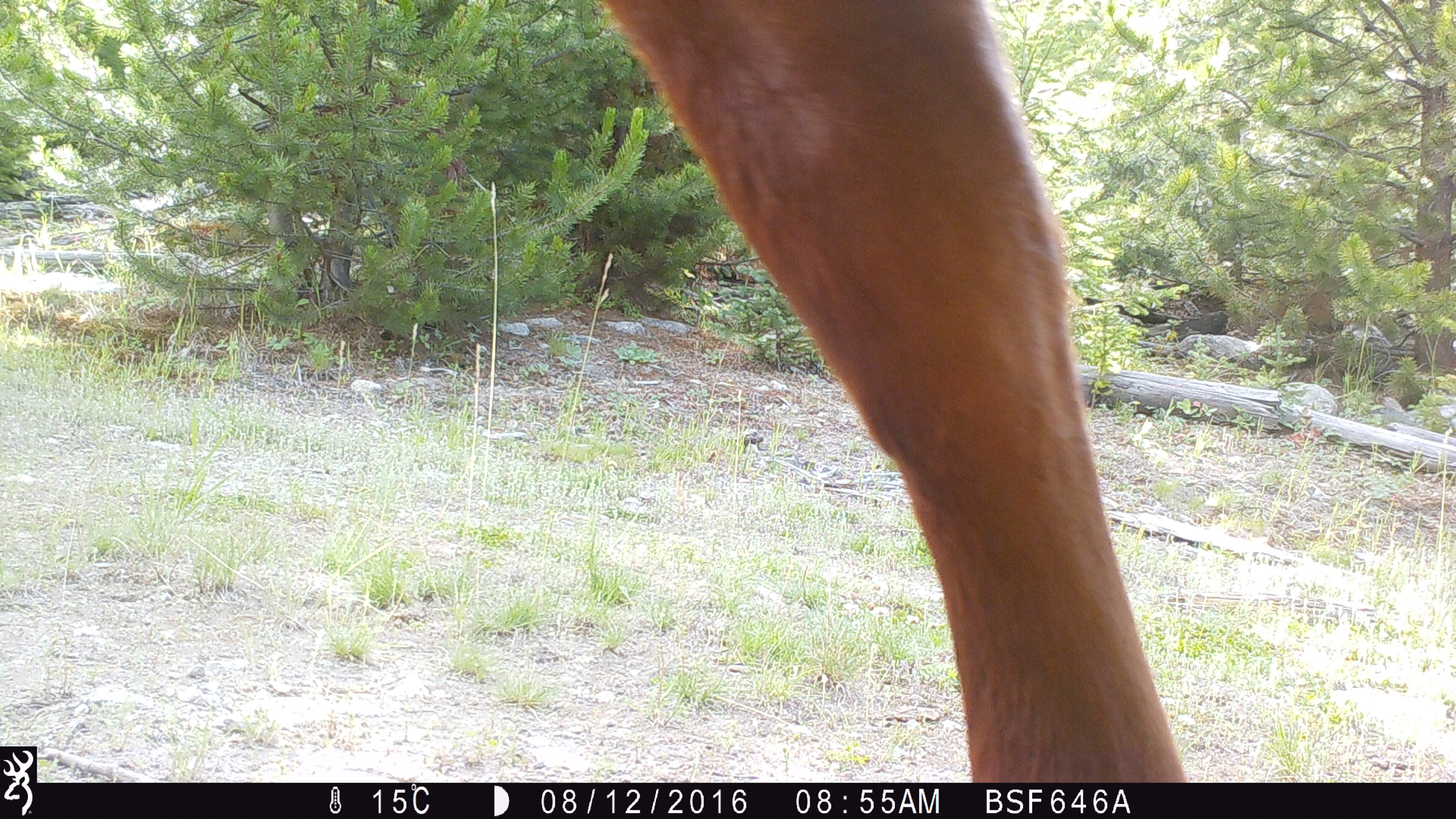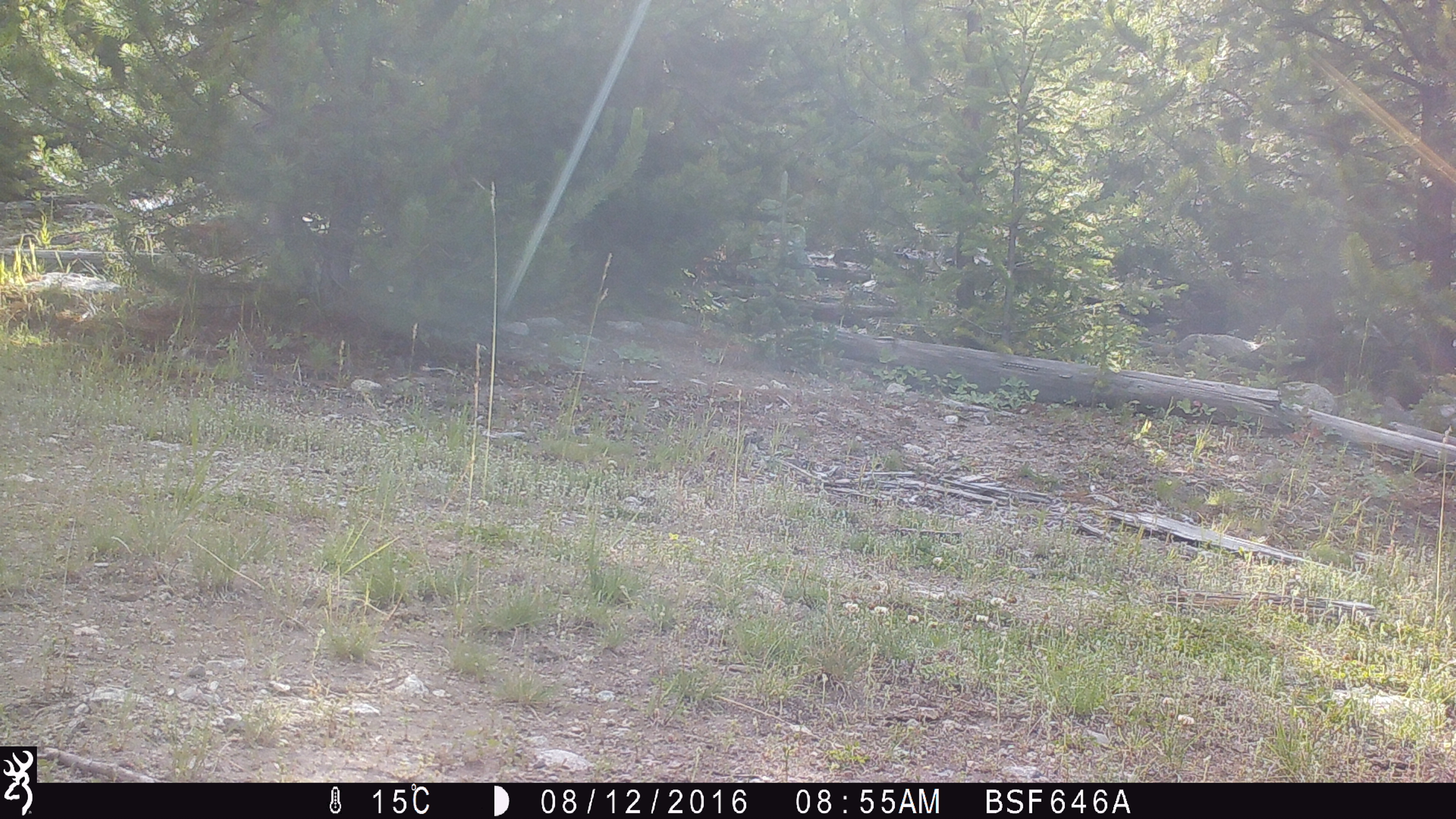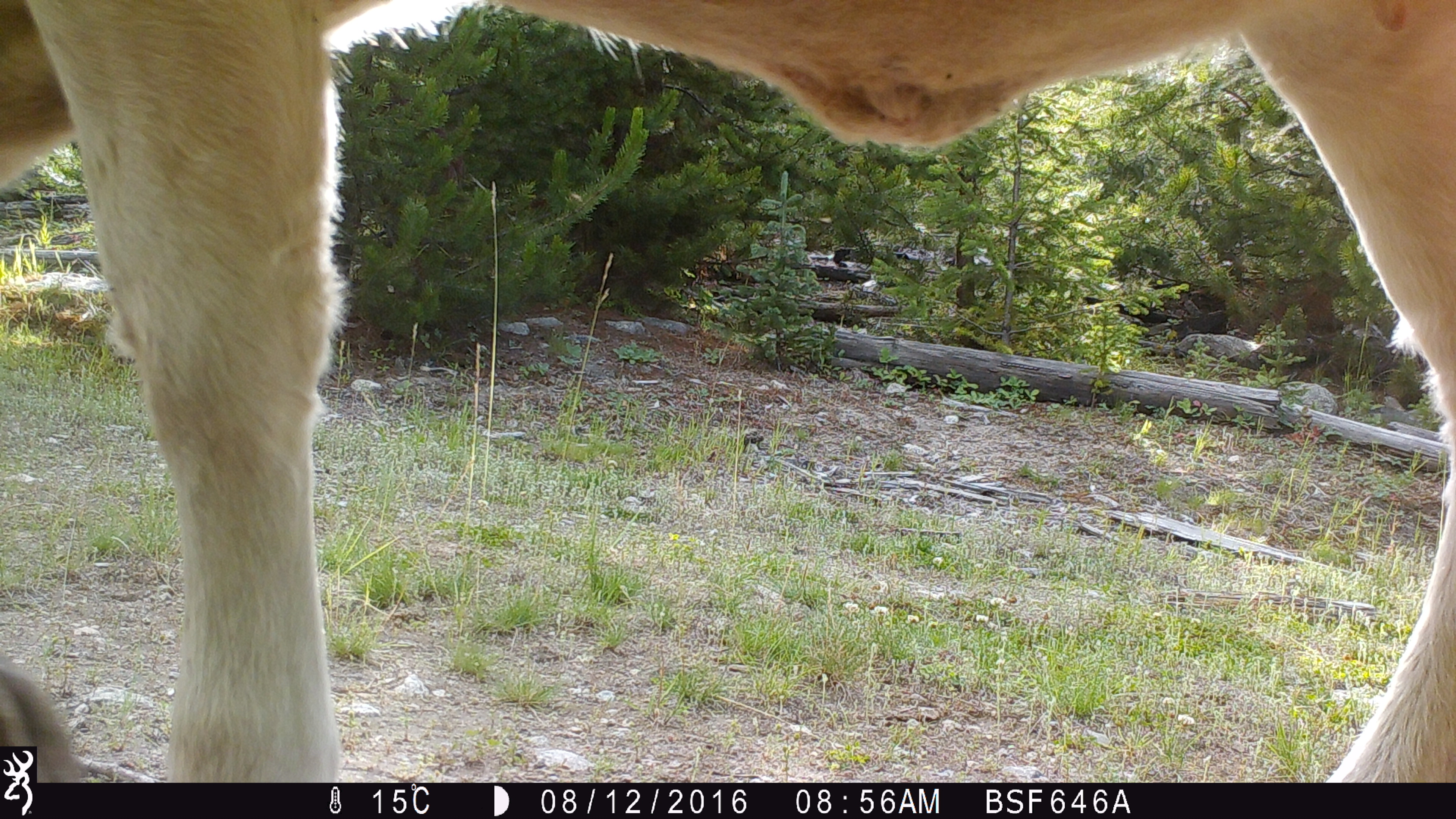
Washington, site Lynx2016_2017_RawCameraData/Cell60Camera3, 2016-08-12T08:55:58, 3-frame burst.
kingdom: Animalia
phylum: Chordata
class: Mammalia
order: Artiodactyla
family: Bovidae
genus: Bos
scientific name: Bos taurus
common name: domestic cattle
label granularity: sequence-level